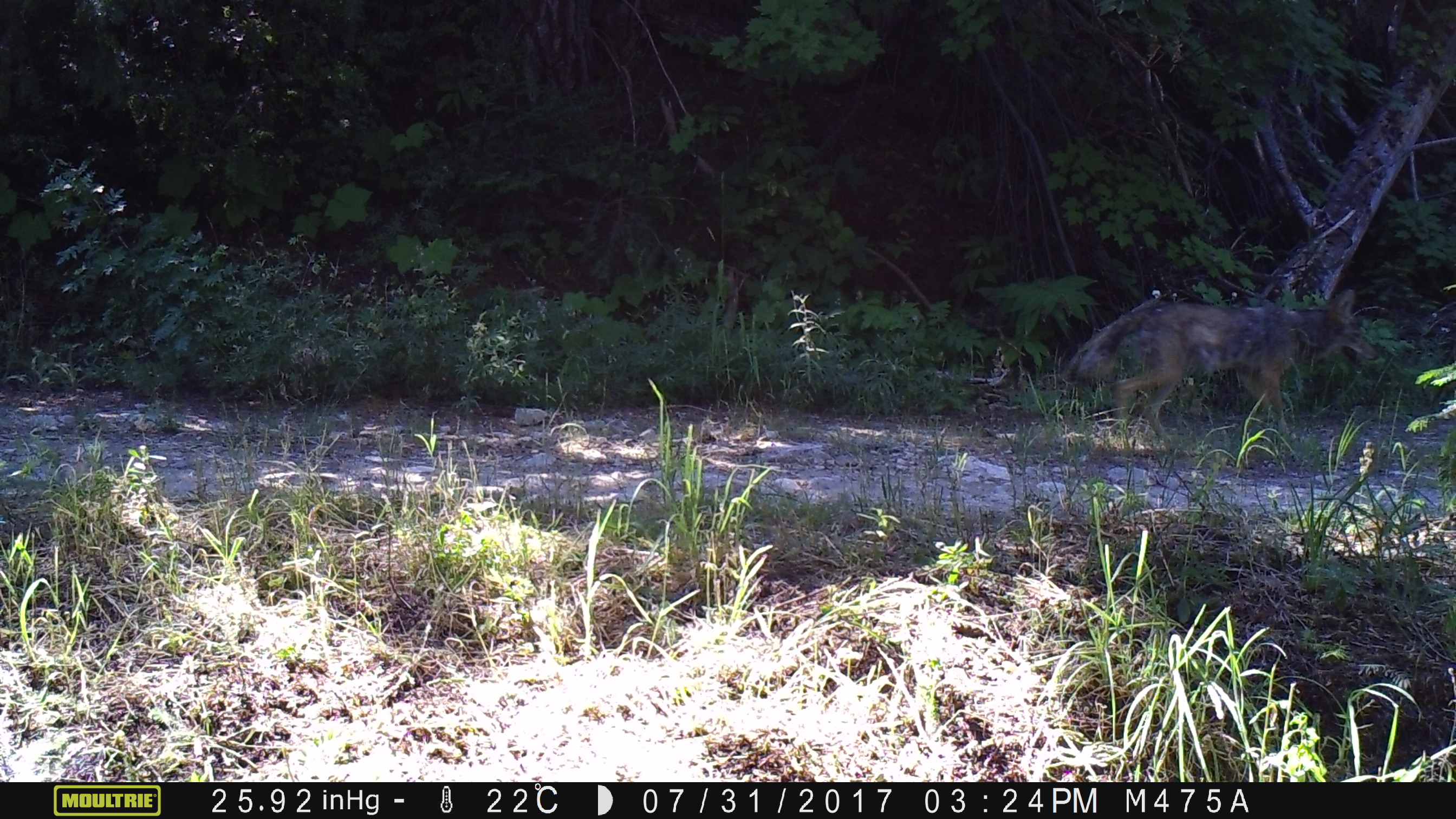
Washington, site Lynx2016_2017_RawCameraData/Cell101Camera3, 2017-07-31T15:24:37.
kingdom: Animalia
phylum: Chordata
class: Mammalia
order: Carnivora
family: Canidae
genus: Canis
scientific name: Canis latrans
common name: coyote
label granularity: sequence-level